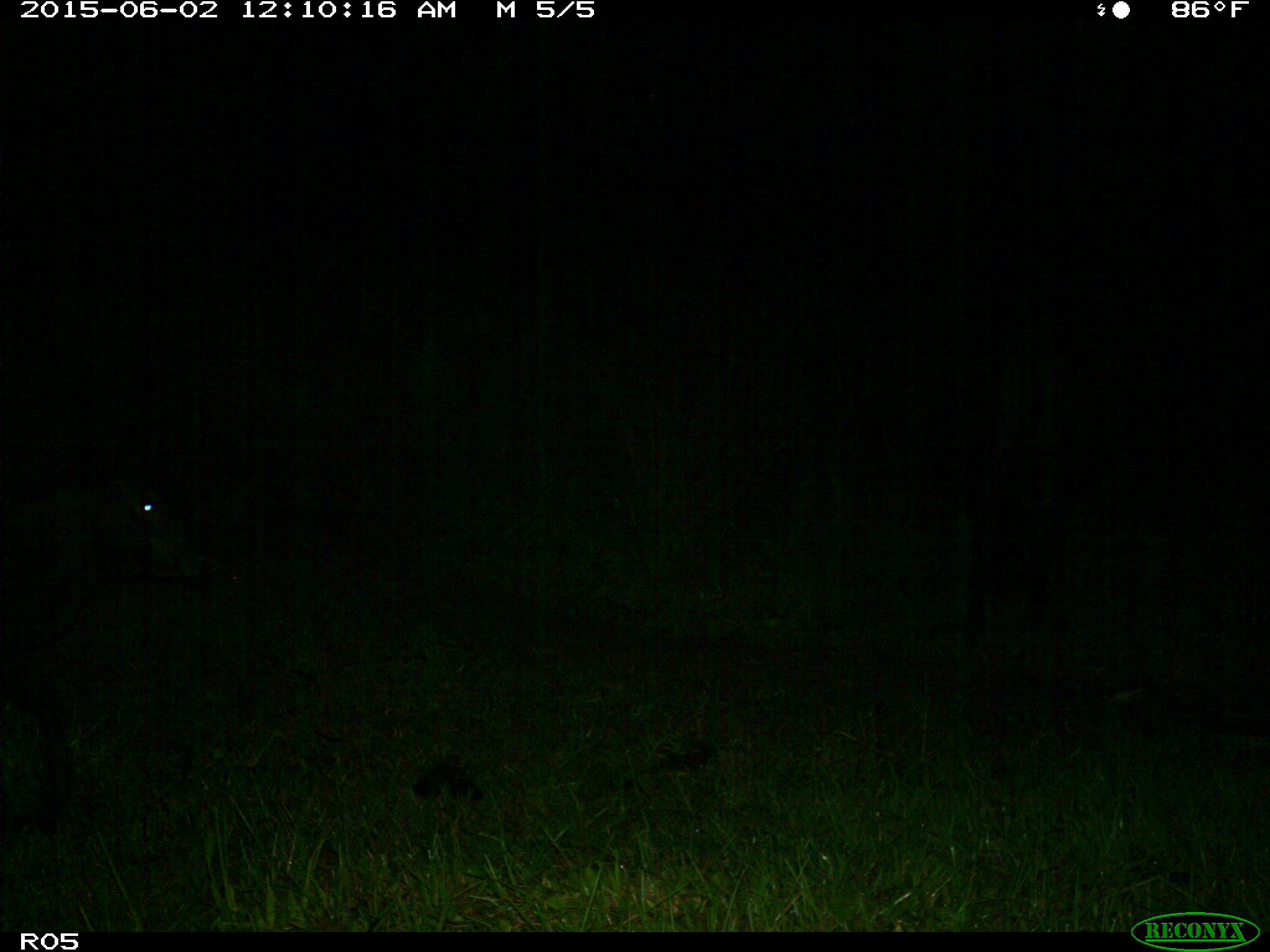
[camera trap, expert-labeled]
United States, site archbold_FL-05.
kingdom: Animalia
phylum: Chordata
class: Mammalia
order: Artiodactyla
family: Bovidae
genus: Bos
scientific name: Bos taurus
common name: domestic cow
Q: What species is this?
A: Bos taurus (domestic cow).